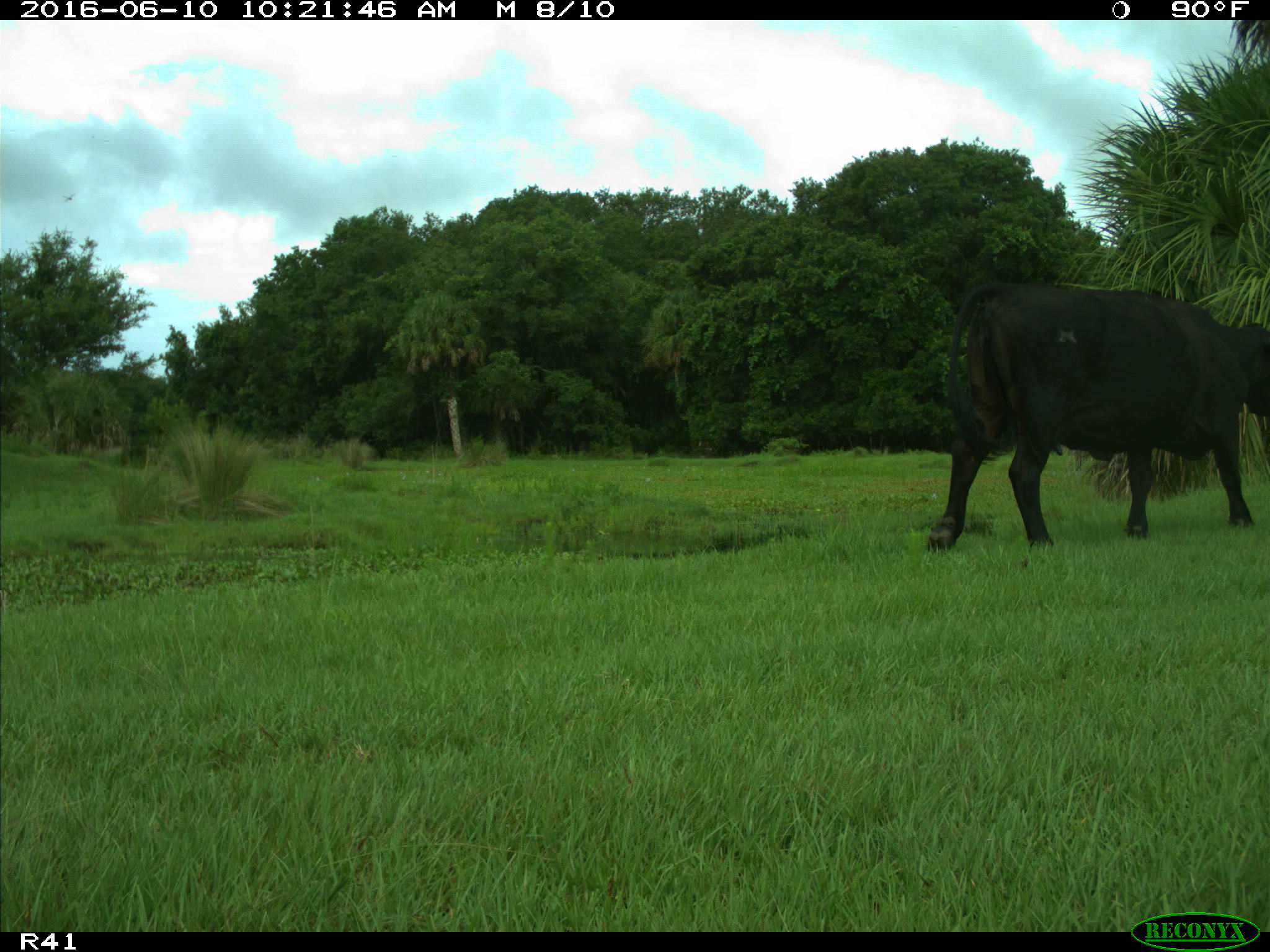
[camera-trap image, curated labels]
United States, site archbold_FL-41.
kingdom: Animalia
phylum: Chordata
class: Mammalia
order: Artiodactyla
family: Bovidae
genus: Bos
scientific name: Bos taurus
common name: domestic cow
Bos taurus (domestic cow).